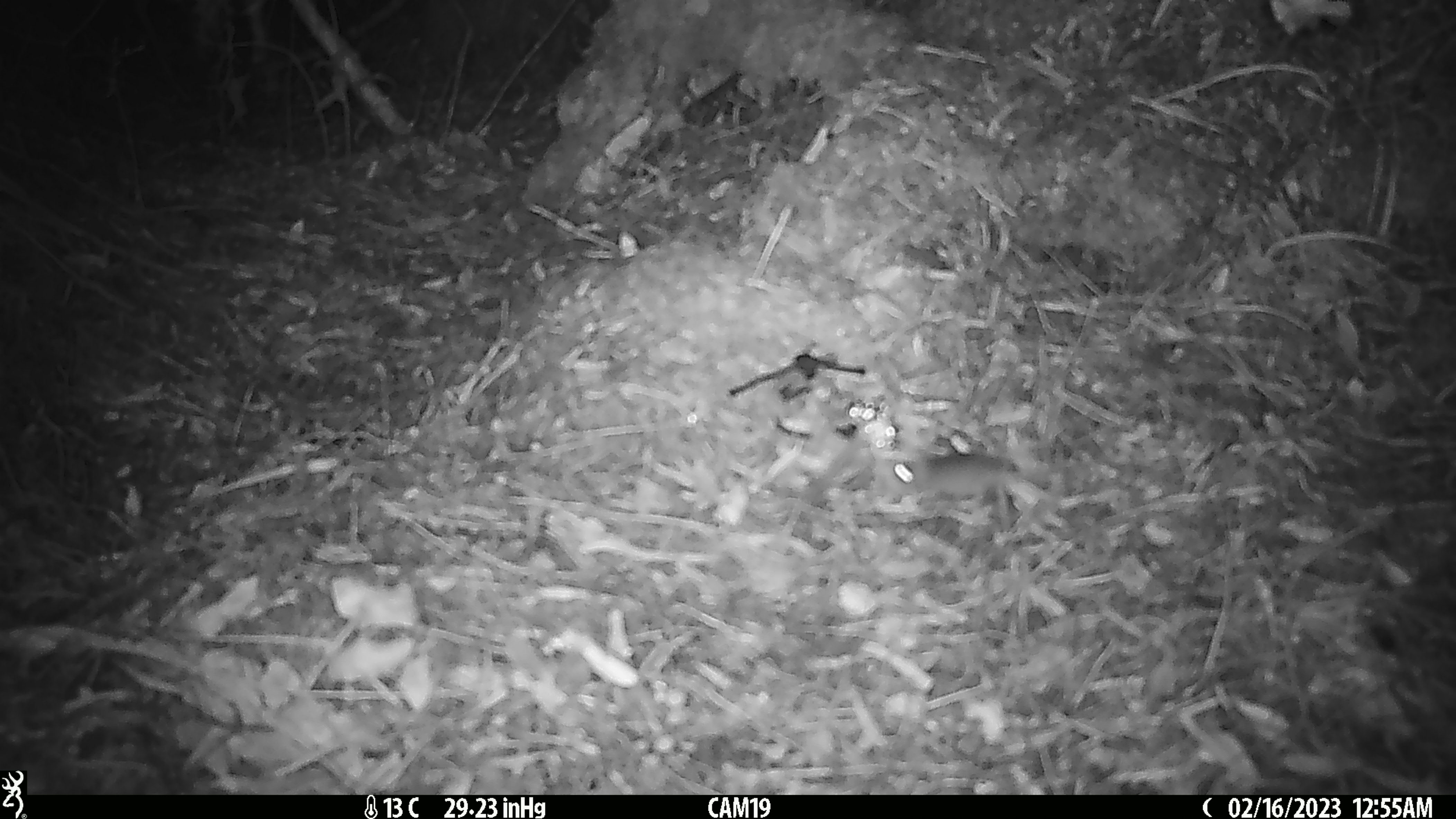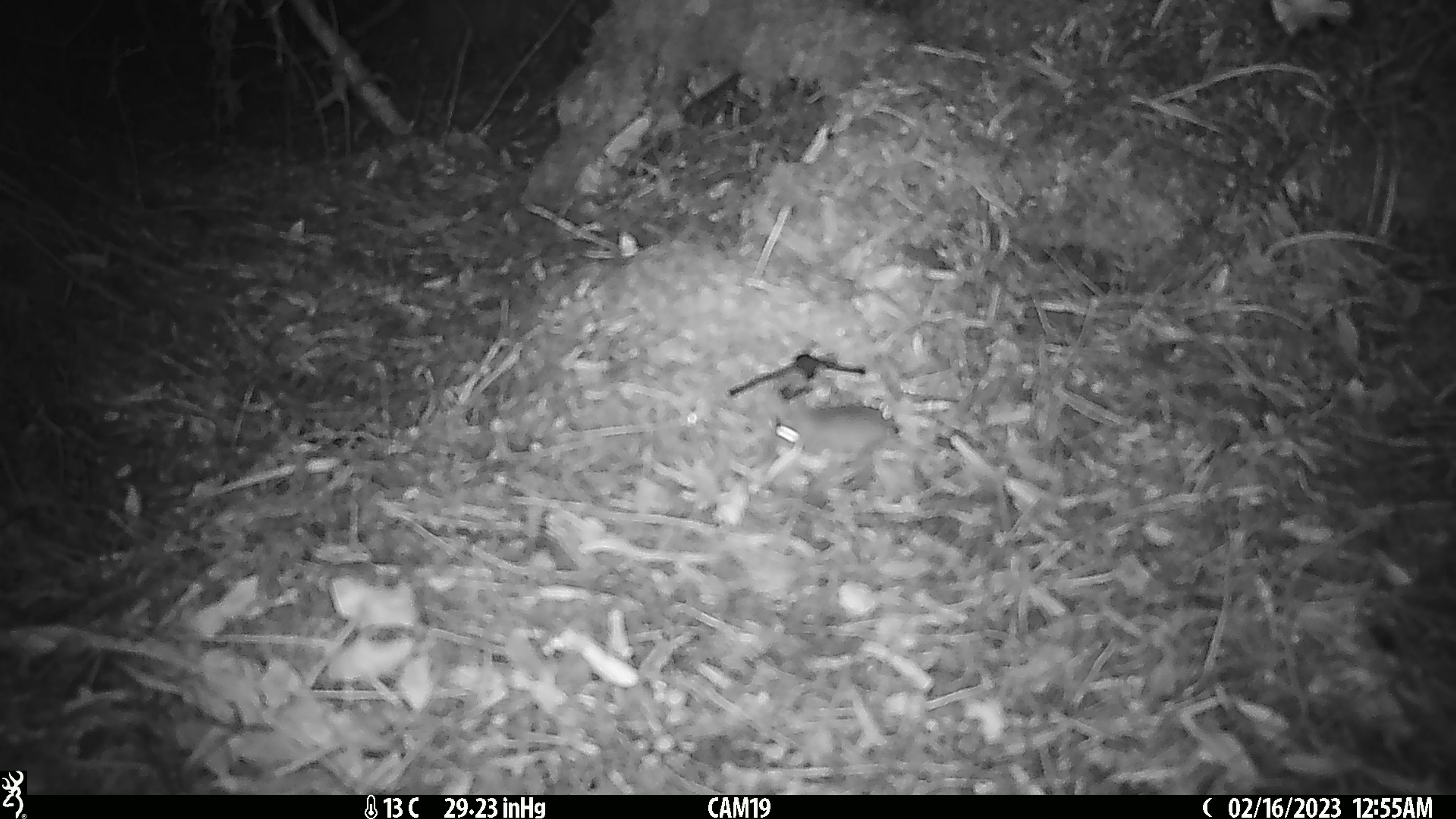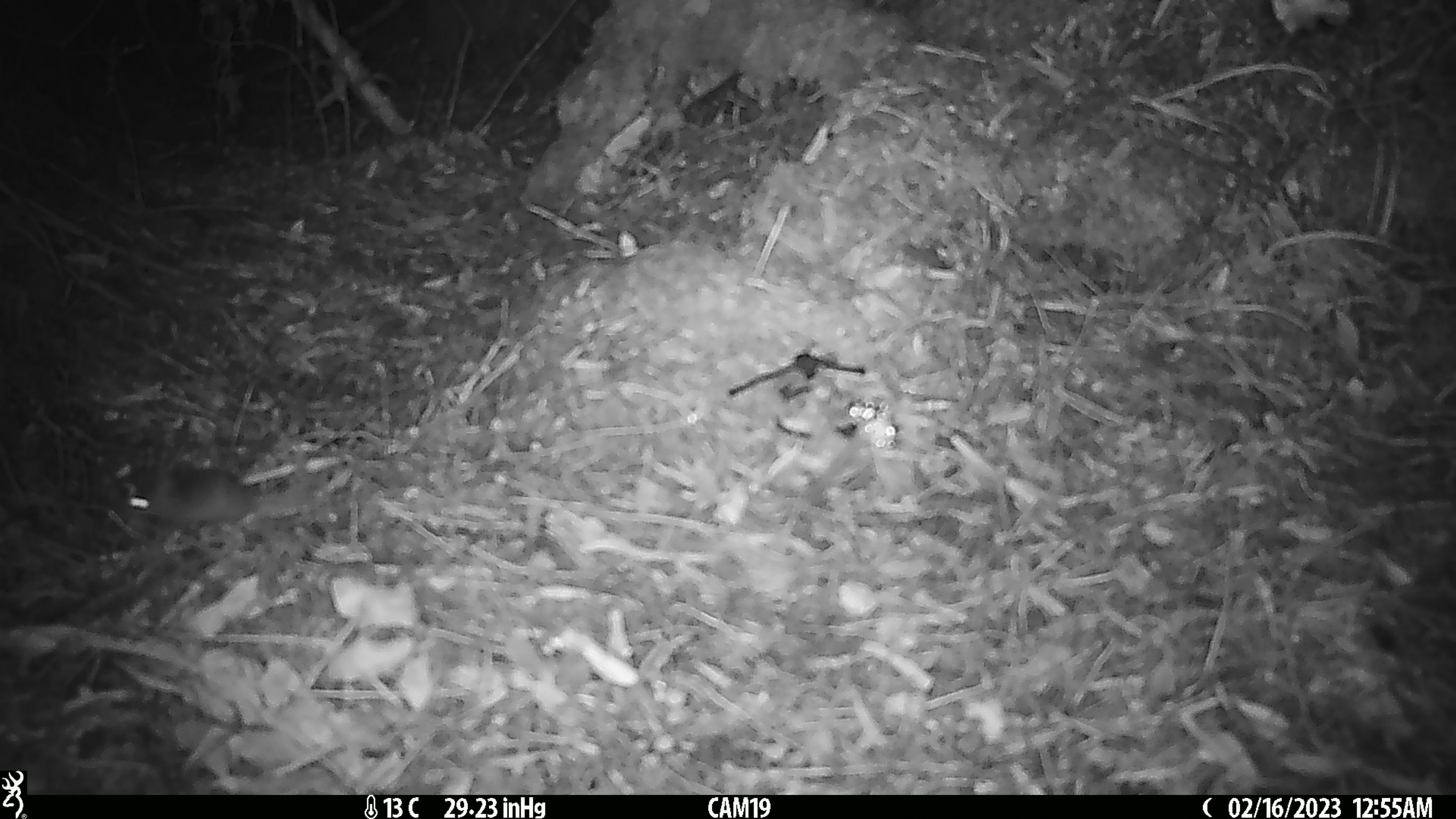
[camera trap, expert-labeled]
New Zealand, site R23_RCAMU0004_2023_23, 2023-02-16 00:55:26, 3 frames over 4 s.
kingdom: Animalia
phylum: Chordata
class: Mammalia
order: Rodentia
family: Muridae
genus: Mus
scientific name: Mus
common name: mouse